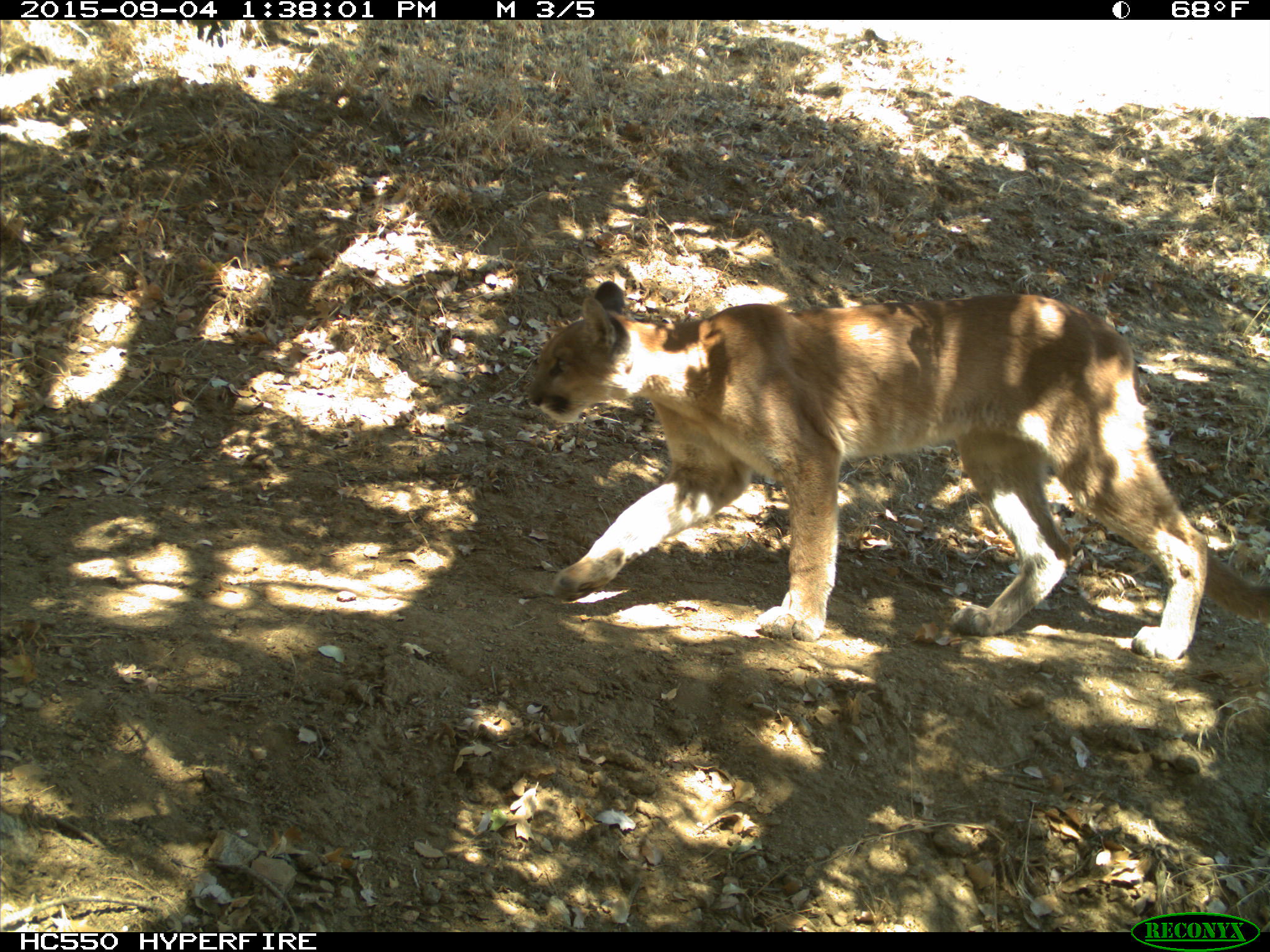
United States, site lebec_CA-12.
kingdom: Animalia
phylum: Chordata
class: Mammalia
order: Carnivora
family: Felidae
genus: Puma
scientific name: Puma concolor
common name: mountain lion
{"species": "Puma concolor (mountain lion)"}